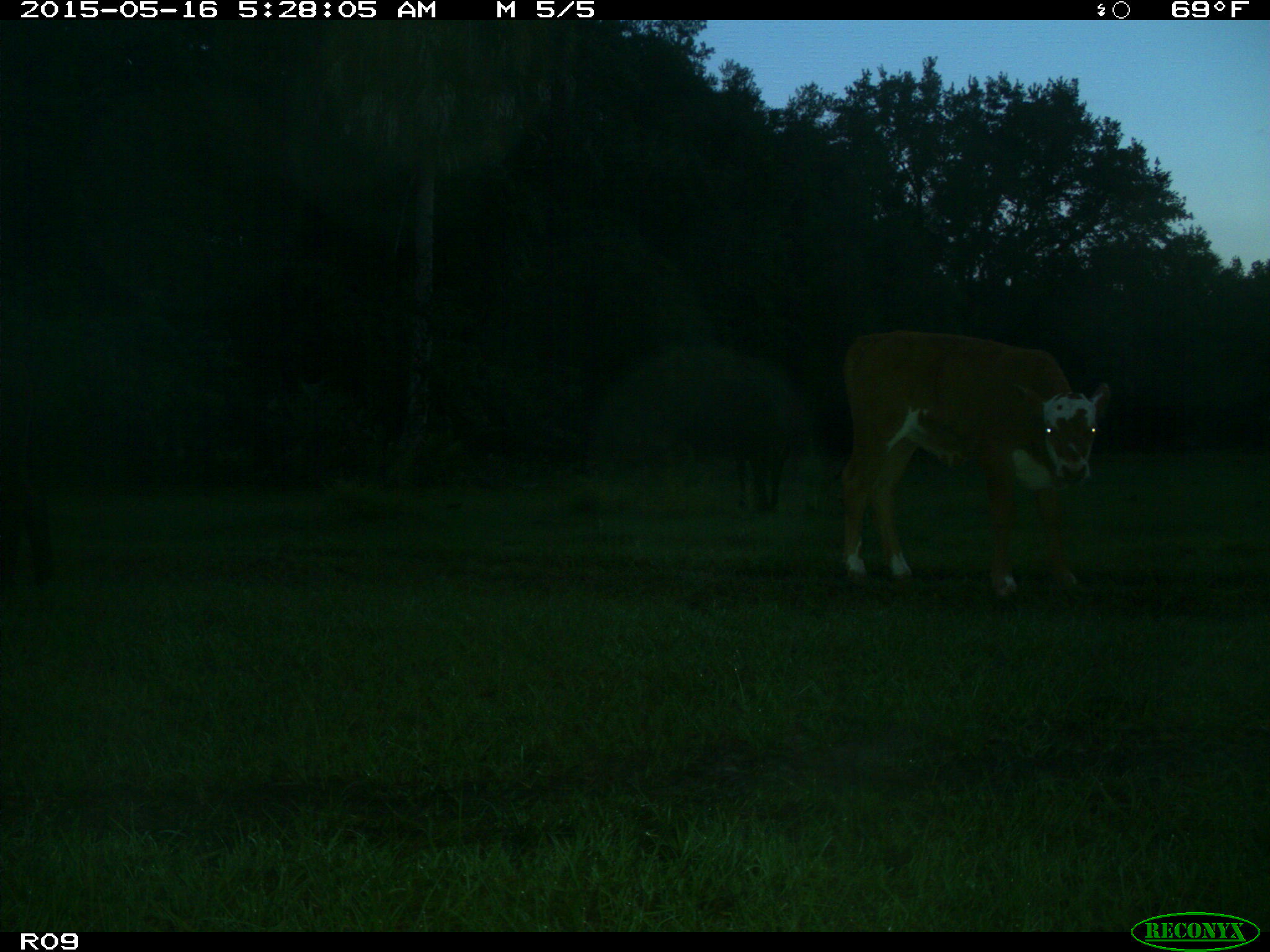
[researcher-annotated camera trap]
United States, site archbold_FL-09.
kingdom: Animalia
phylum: Chordata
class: Mammalia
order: Artiodactyla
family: Bovidae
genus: Bos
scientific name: Bos taurus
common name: domestic cow